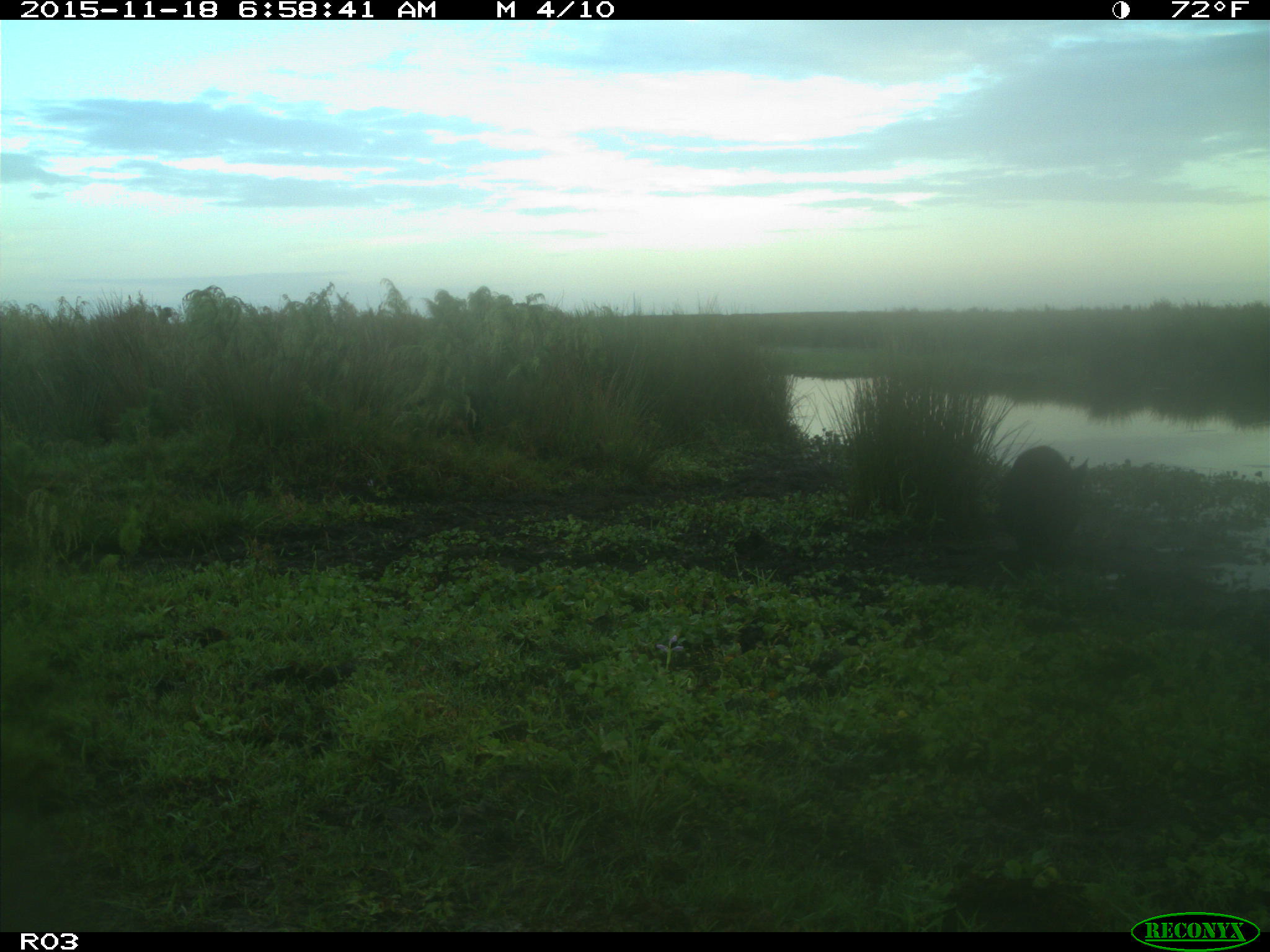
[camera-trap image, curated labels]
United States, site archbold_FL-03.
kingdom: Animalia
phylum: Chordata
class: Mammalia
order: Artiodactyla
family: Suidae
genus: Sus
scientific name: Sus scrofa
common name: wild boar